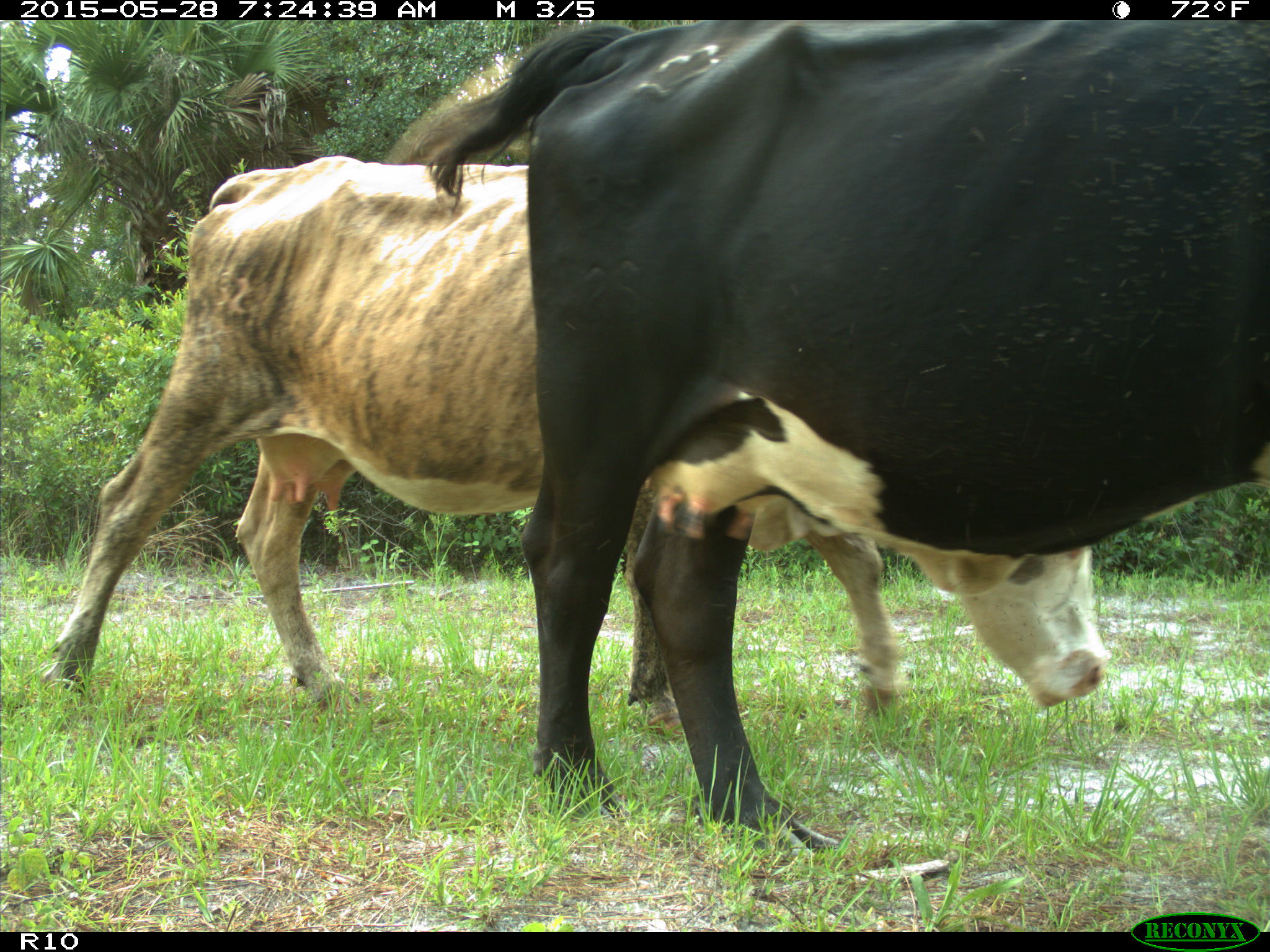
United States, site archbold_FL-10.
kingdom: Animalia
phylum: Chordata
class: Mammalia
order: Artiodactyla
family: Bovidae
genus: Bos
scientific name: Bos taurus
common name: domestic cow